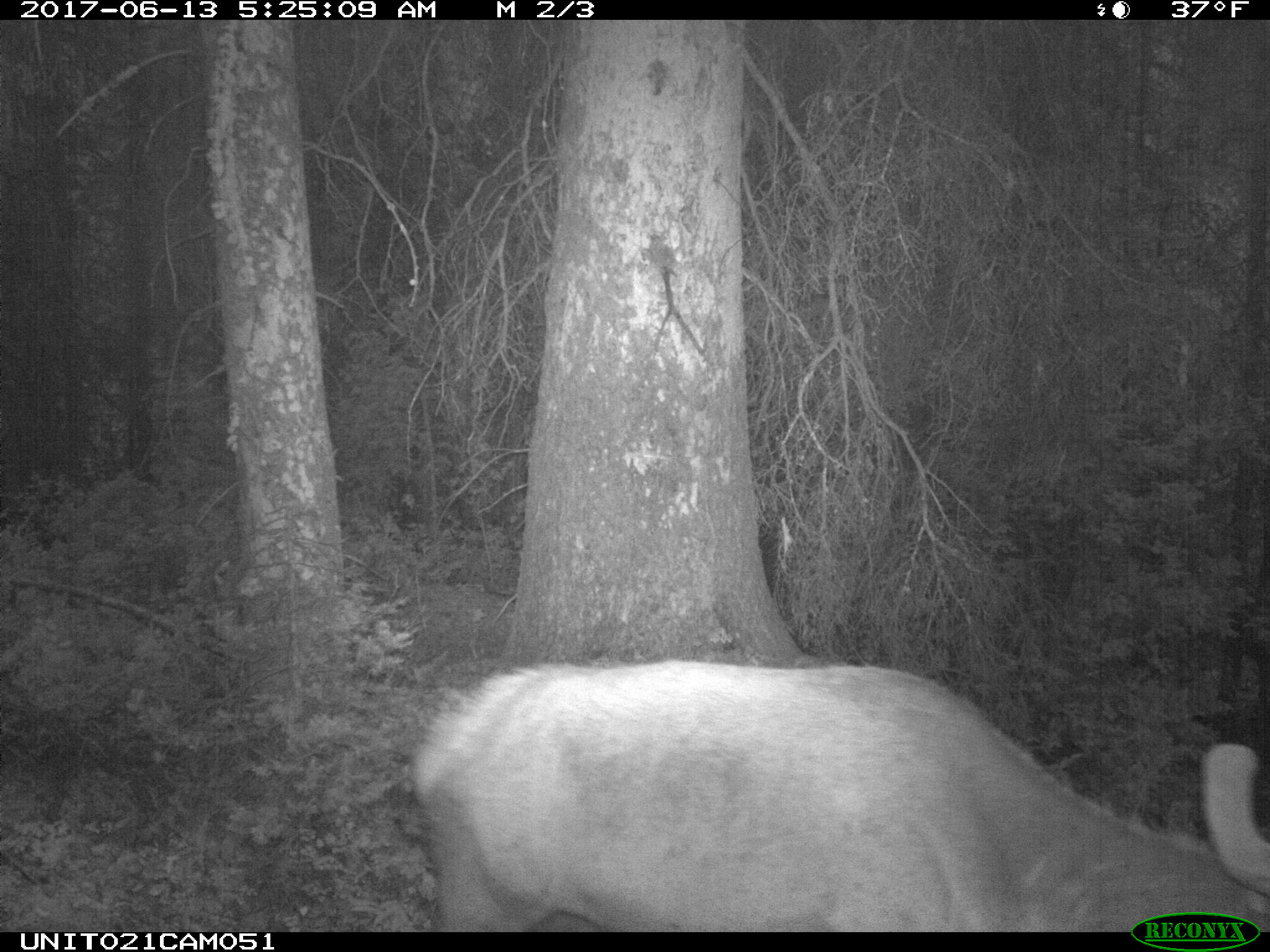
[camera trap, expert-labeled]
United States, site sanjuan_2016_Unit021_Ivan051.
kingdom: Animalia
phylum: Chordata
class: Mammalia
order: Artiodactyla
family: Cervidae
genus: Cervus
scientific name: Cervus elaphus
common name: red deer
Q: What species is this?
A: Cervus elaphus (red deer).